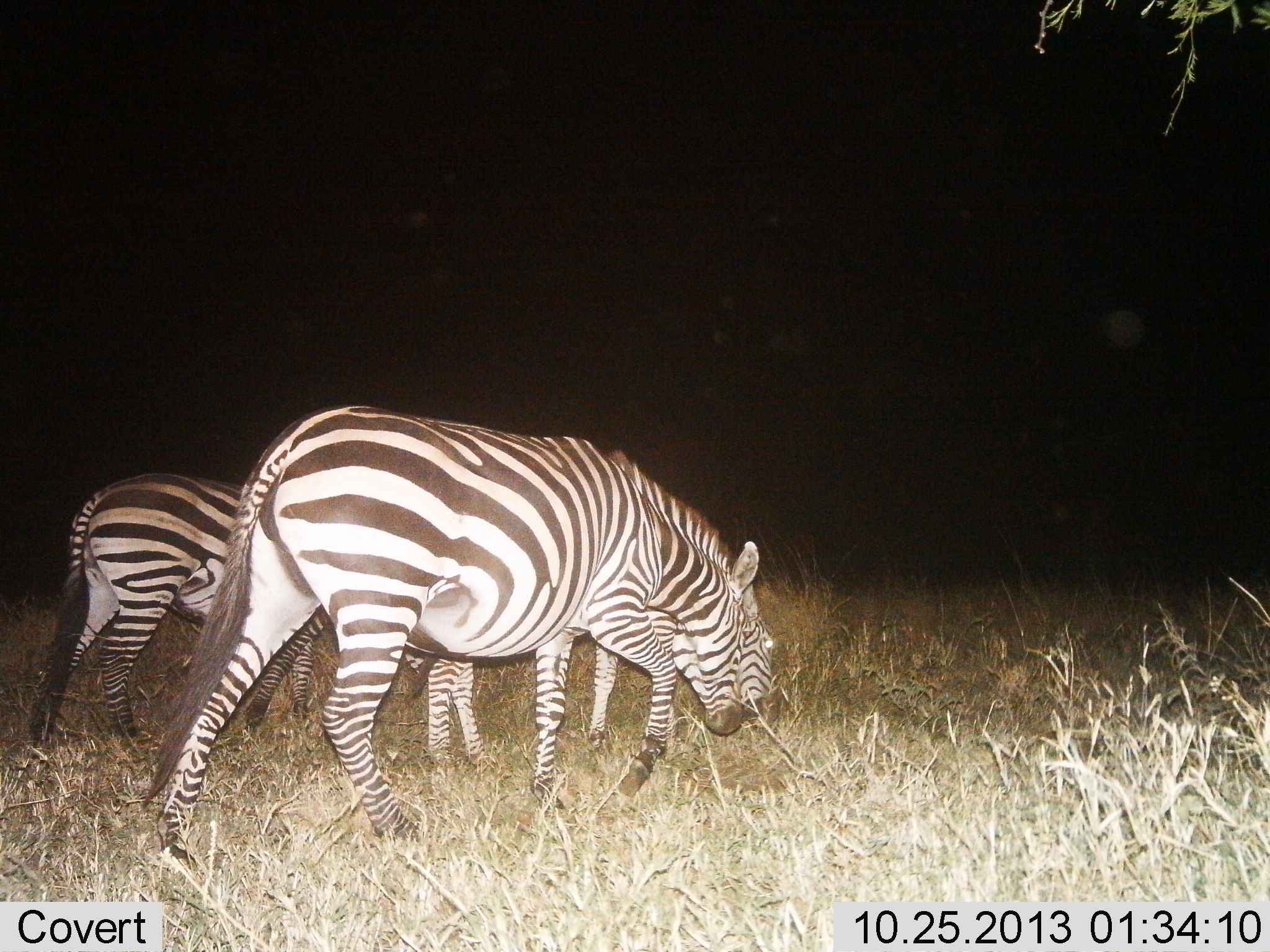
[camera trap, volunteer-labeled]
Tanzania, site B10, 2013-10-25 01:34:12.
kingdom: Animalia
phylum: Chordata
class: Mammalia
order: Perissodactyla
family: Equidae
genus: Equus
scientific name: Equus quagga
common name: plains zebra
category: zebra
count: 3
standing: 13%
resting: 0%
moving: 29%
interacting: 0%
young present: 6%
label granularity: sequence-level